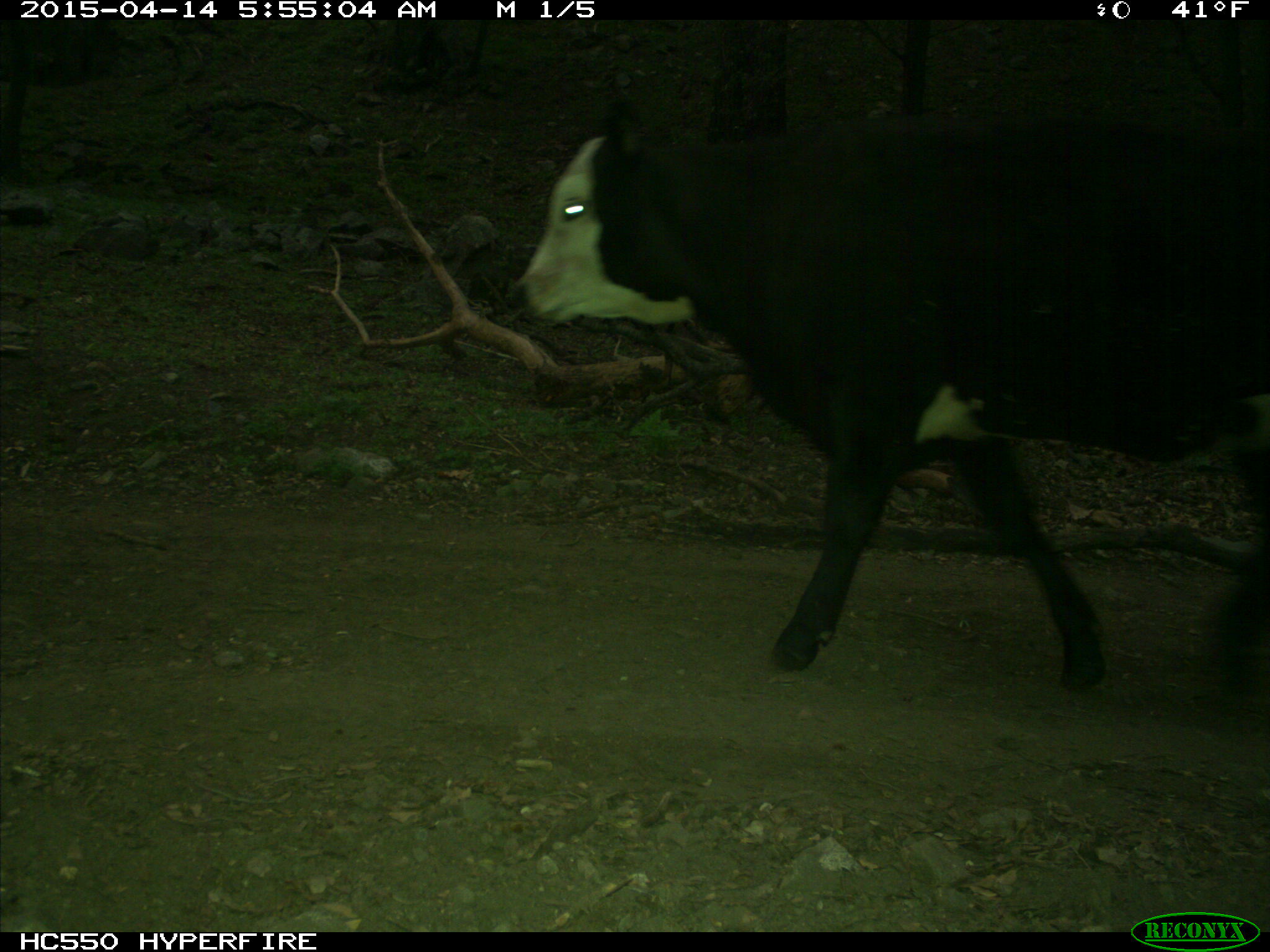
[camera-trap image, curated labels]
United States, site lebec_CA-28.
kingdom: Animalia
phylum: Chordata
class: Mammalia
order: Artiodactyla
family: Bovidae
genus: Bos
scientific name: Bos taurus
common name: domestic cow